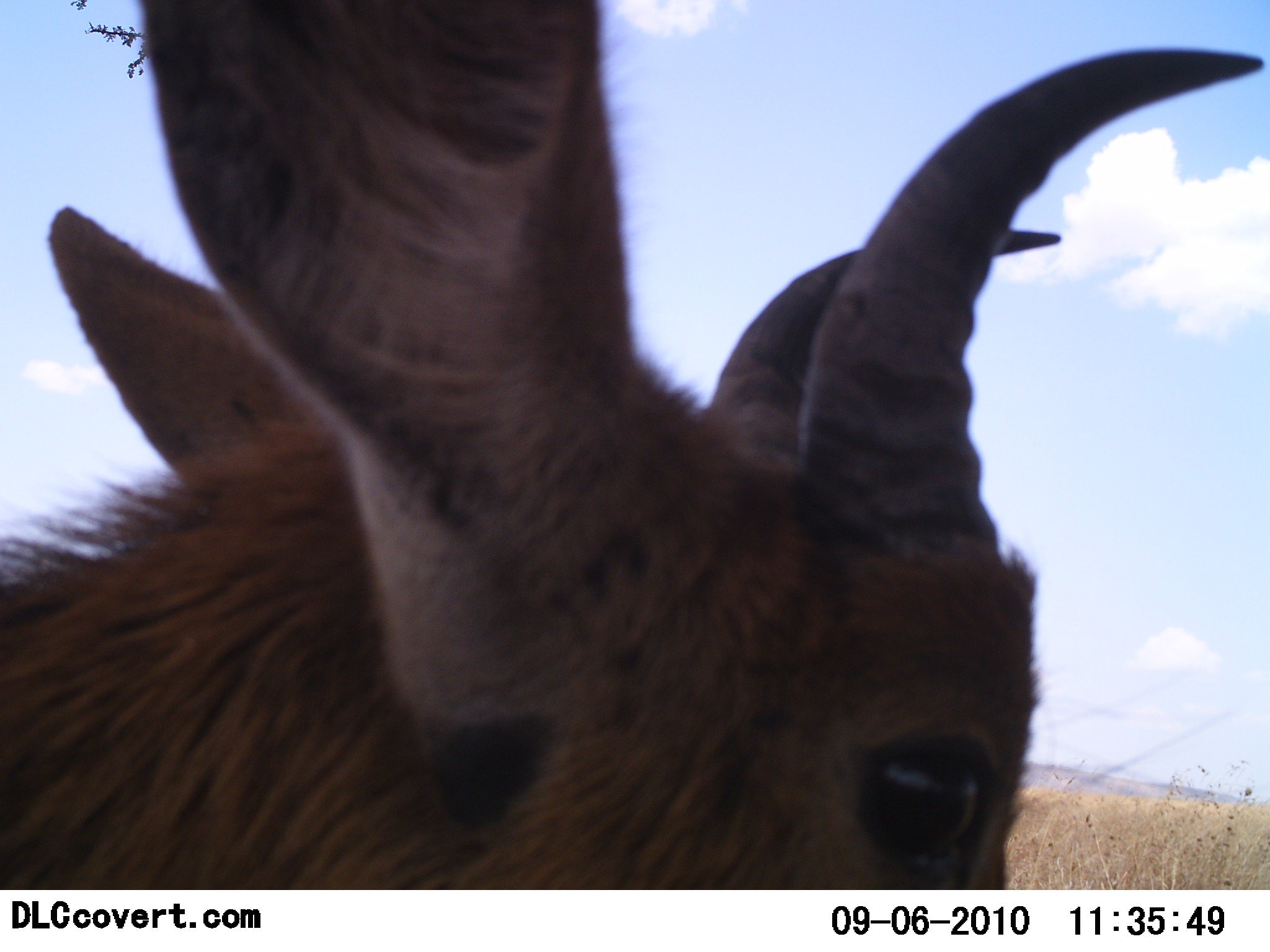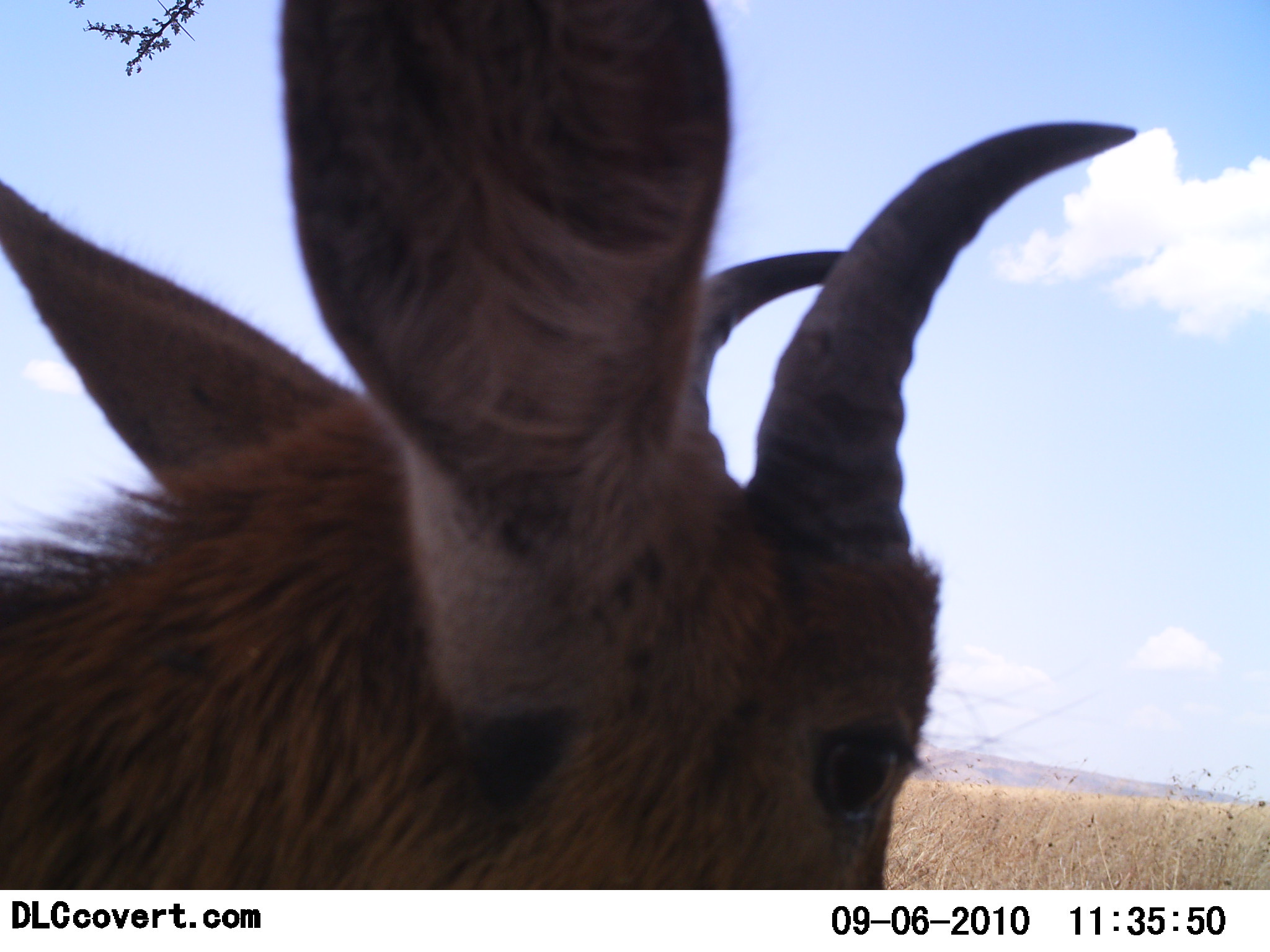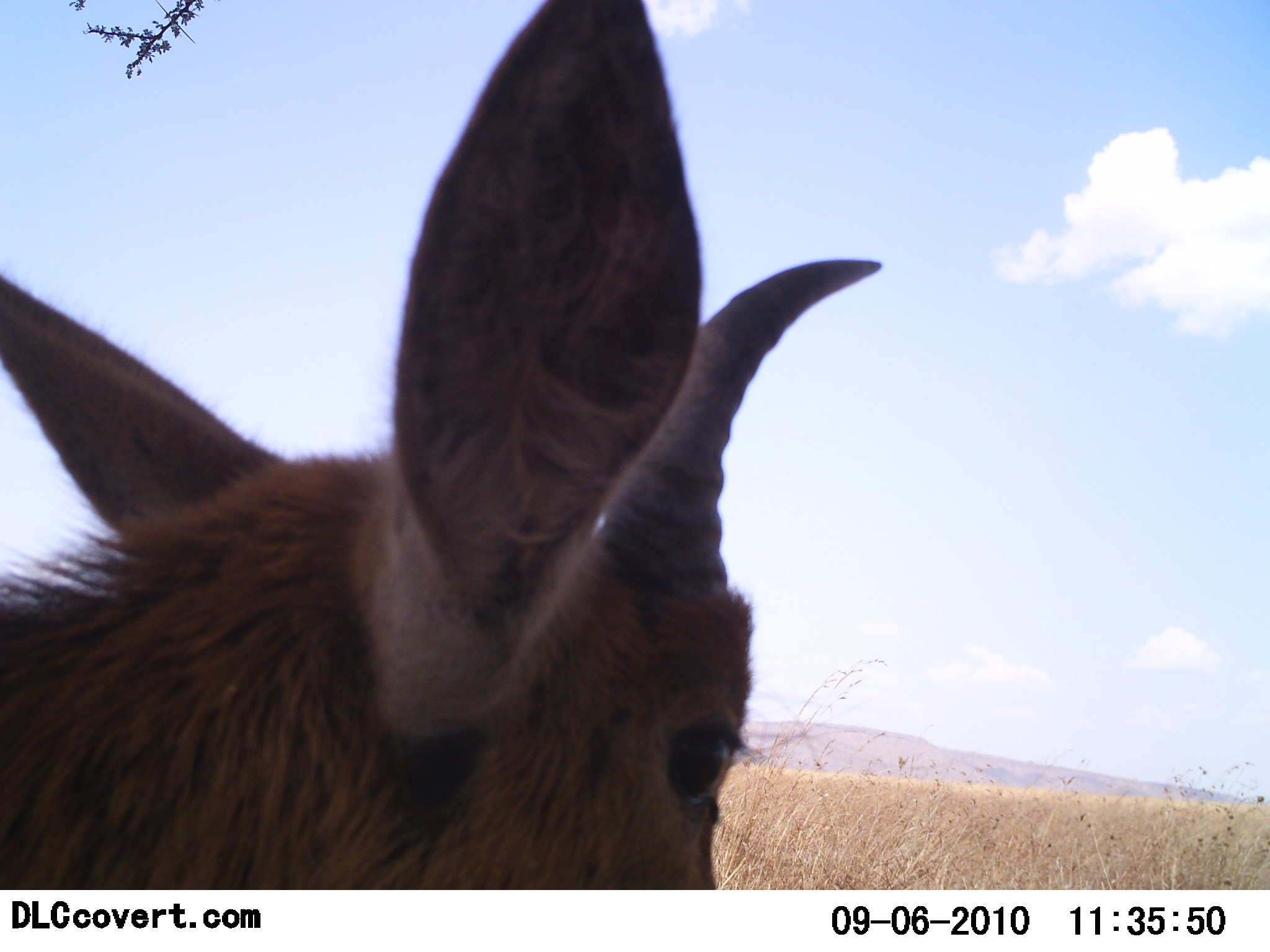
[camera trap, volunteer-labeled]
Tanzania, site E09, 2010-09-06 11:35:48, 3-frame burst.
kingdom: Animalia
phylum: Chordata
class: Mammalia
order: Artiodactyla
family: Bovidae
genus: Redunca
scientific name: Redunca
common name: reedbuck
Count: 1.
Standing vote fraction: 71%.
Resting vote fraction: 21%.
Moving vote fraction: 0%.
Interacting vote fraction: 7%.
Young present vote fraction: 0%.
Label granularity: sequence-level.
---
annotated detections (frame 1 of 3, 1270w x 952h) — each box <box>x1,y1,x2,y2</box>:
animal: <box>1,1,1270,888</box>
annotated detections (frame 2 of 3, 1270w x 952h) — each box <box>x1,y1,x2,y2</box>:
animal: <box>1,1,1139,889</box>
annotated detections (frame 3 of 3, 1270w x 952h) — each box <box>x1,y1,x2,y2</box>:
animal: <box>0,1,885,889</box>